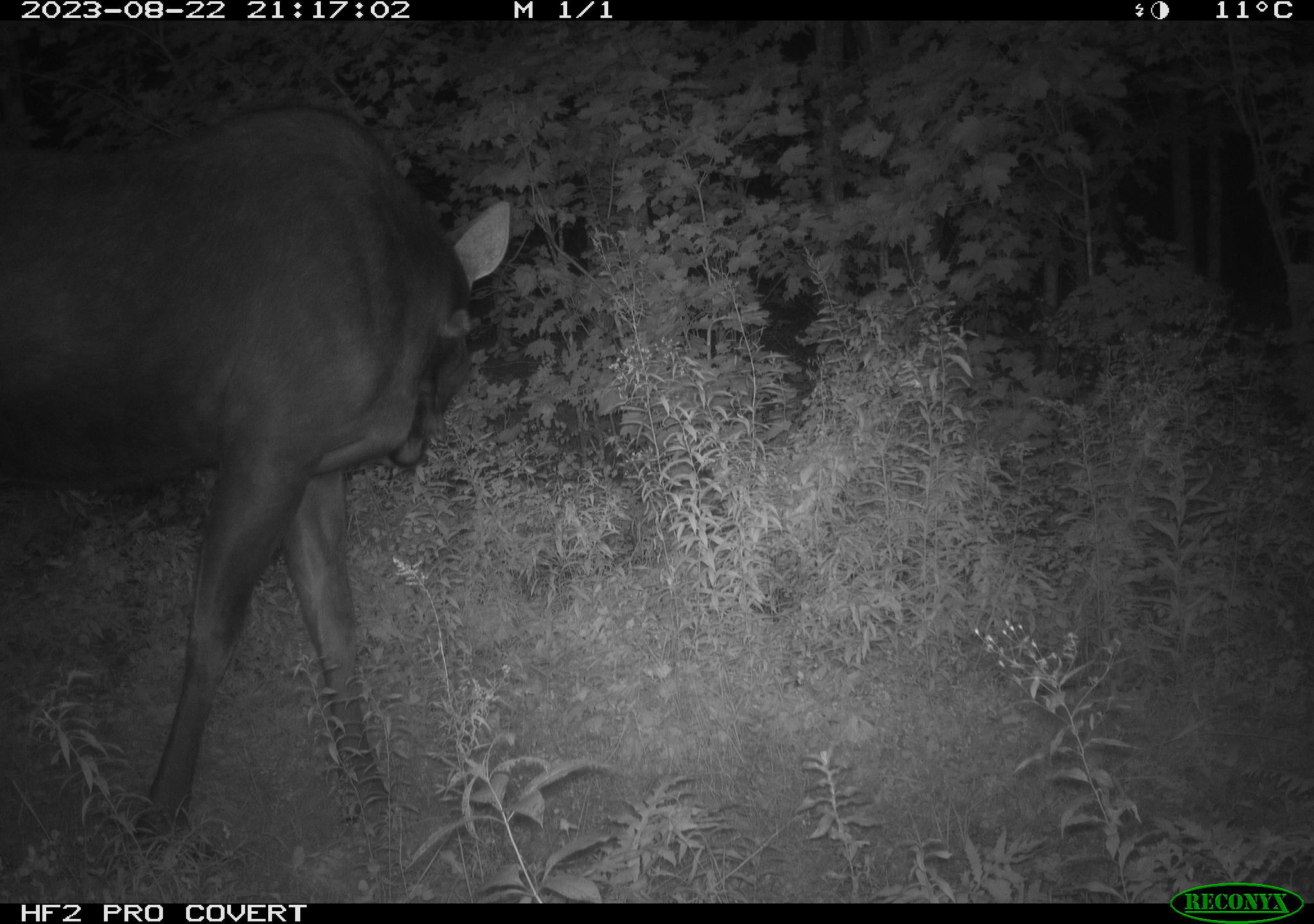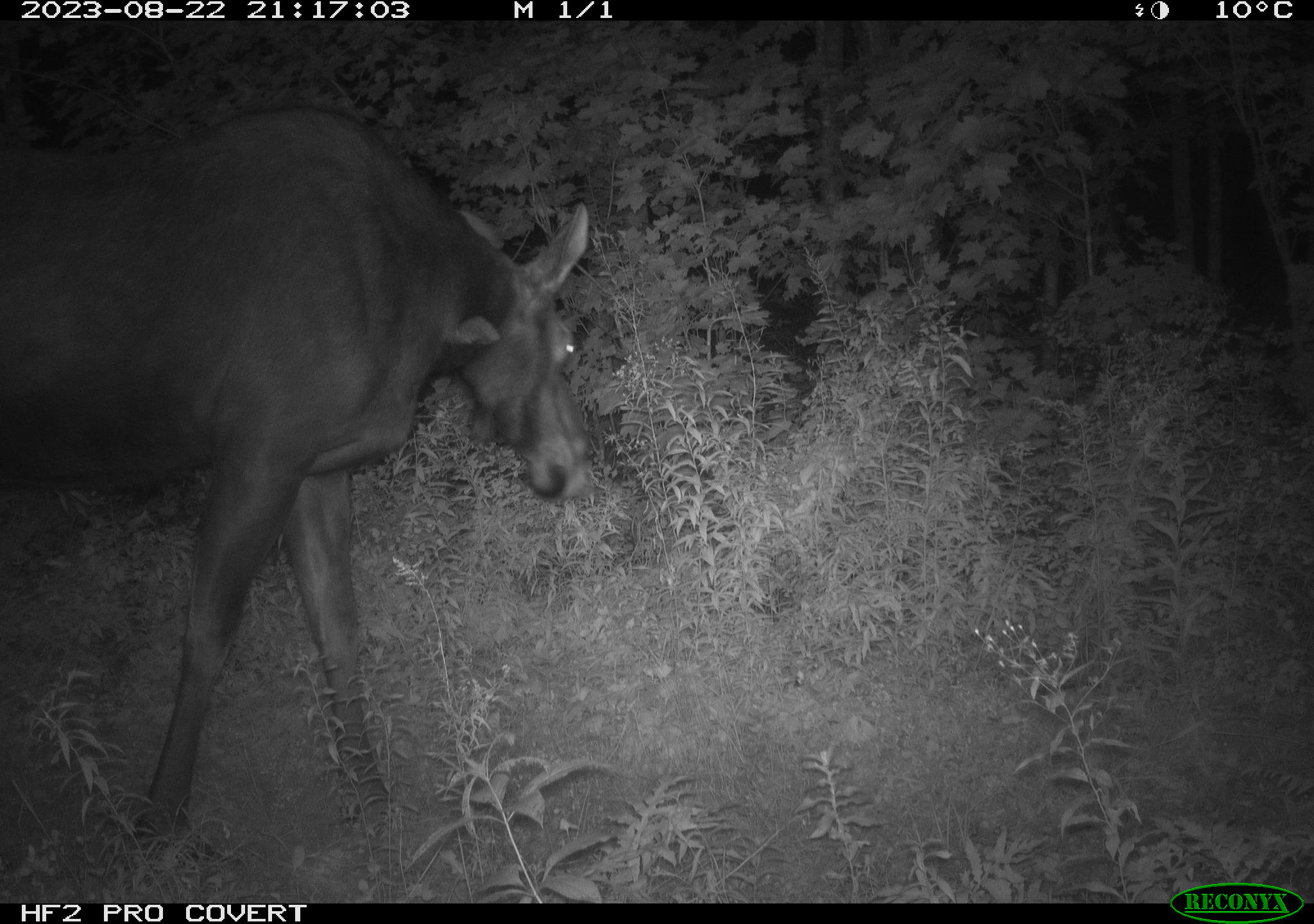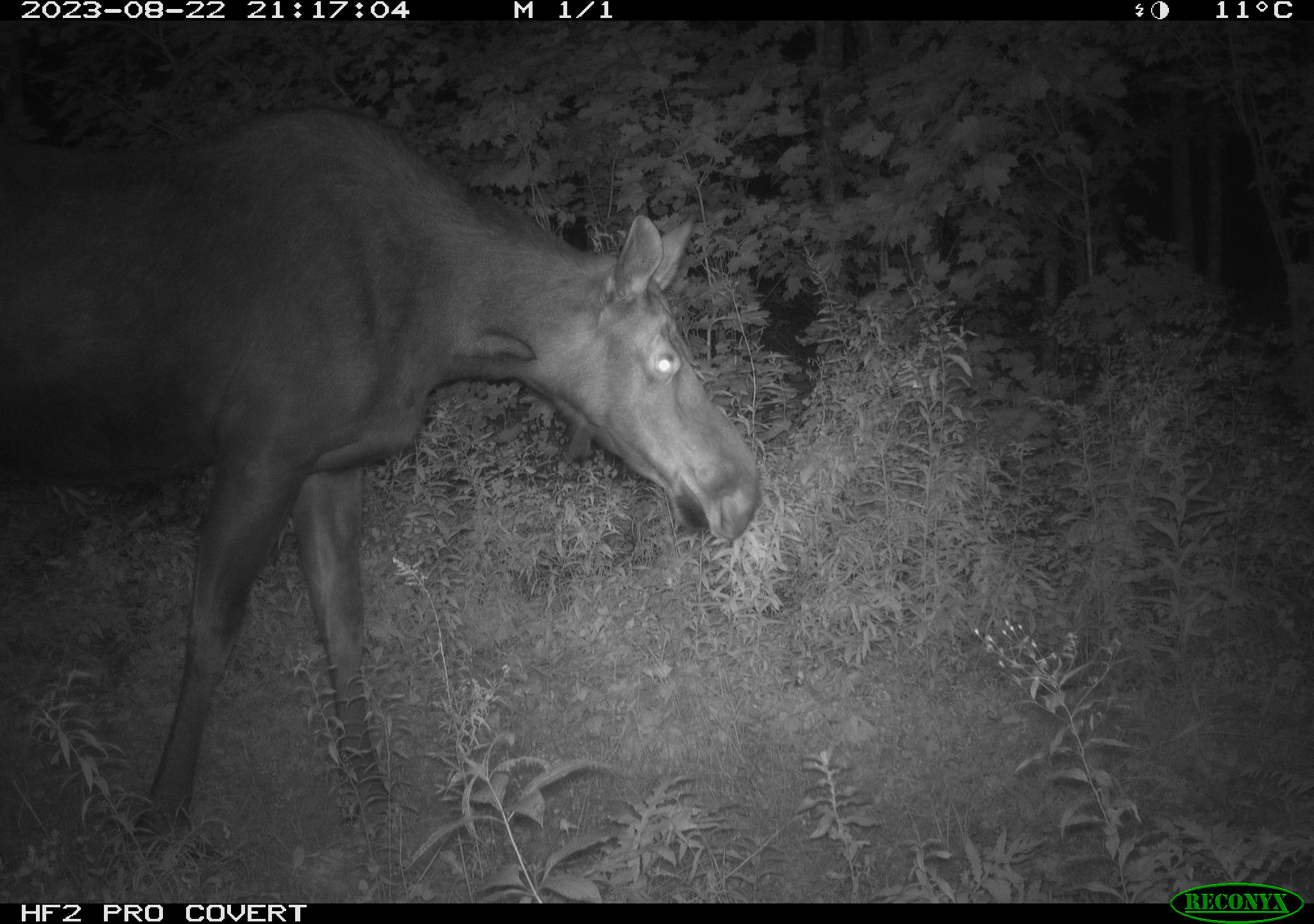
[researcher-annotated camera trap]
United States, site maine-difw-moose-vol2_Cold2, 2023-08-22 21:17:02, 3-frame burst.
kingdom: Animalia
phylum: Chordata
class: Mammalia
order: Artiodactyla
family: Cervidae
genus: Alces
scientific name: Alces alces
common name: moose